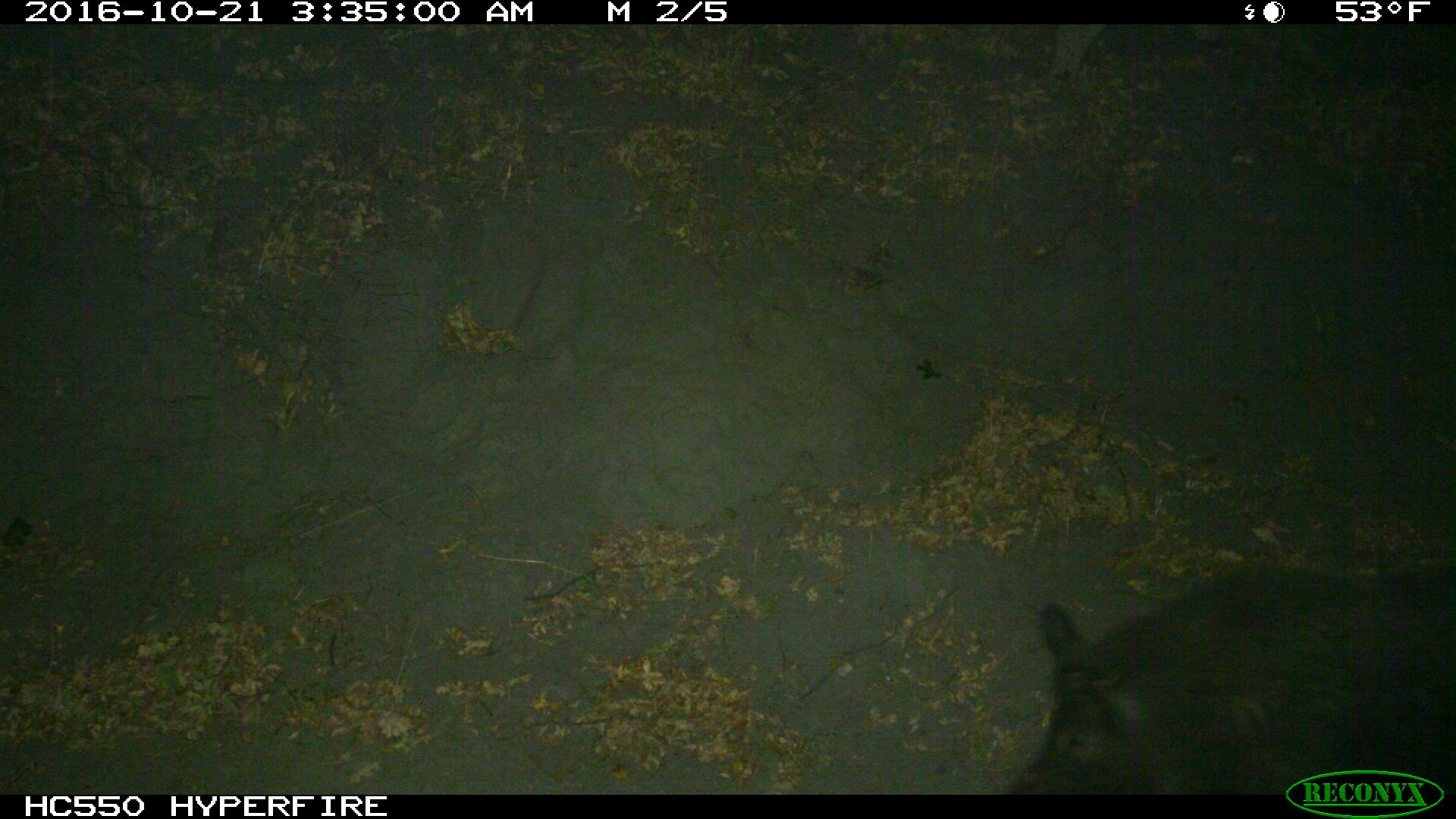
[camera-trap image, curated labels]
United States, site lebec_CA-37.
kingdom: Animalia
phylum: Chordata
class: Mammalia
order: Artiodactyla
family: Suidae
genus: Sus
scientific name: Sus scrofa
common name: wild boar